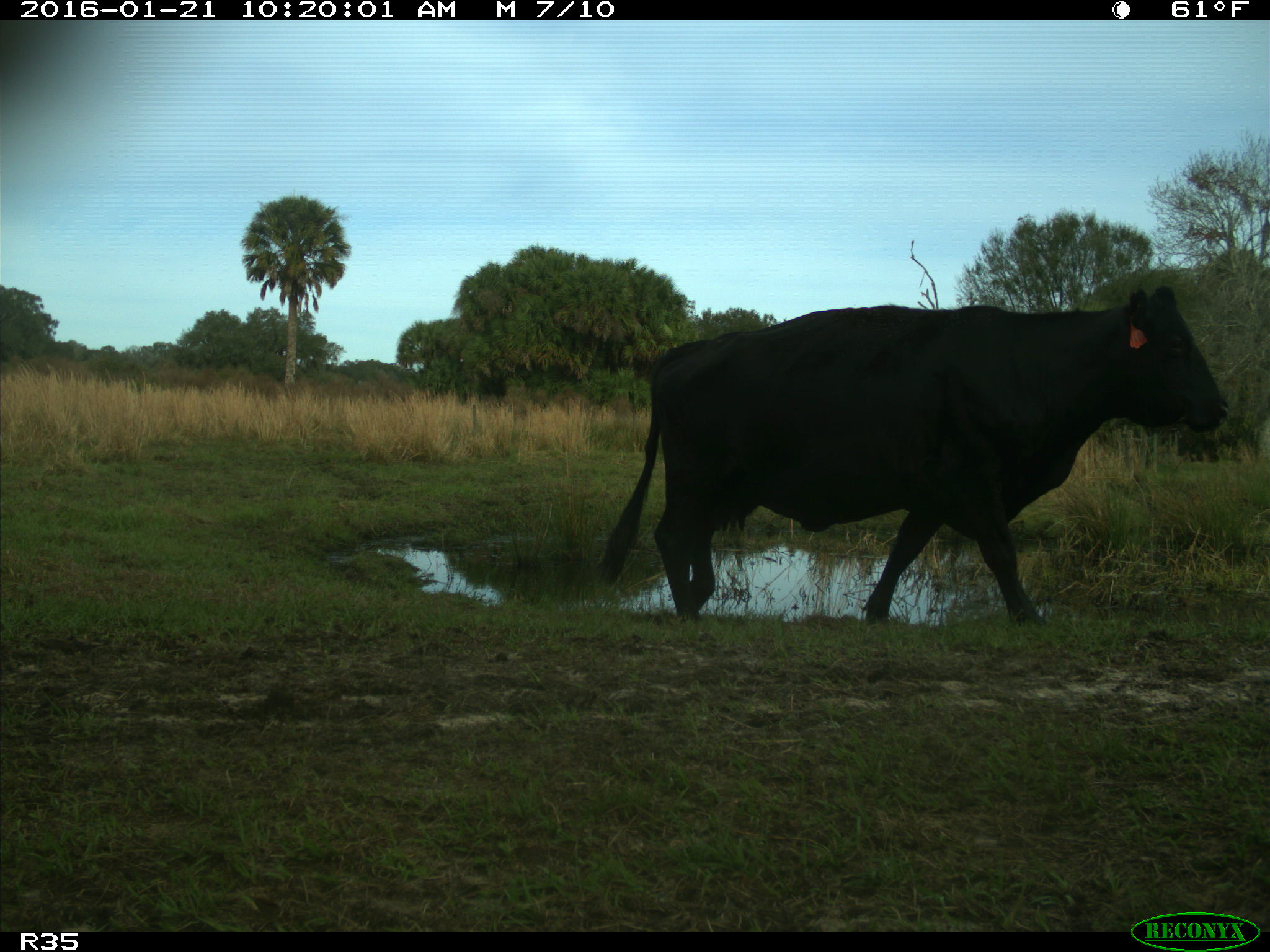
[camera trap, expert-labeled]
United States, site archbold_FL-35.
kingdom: Animalia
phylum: Chordata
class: Mammalia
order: Artiodactyla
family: Bovidae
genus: Bos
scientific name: Bos taurus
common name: domestic cow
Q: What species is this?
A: Bos taurus (domestic cow).